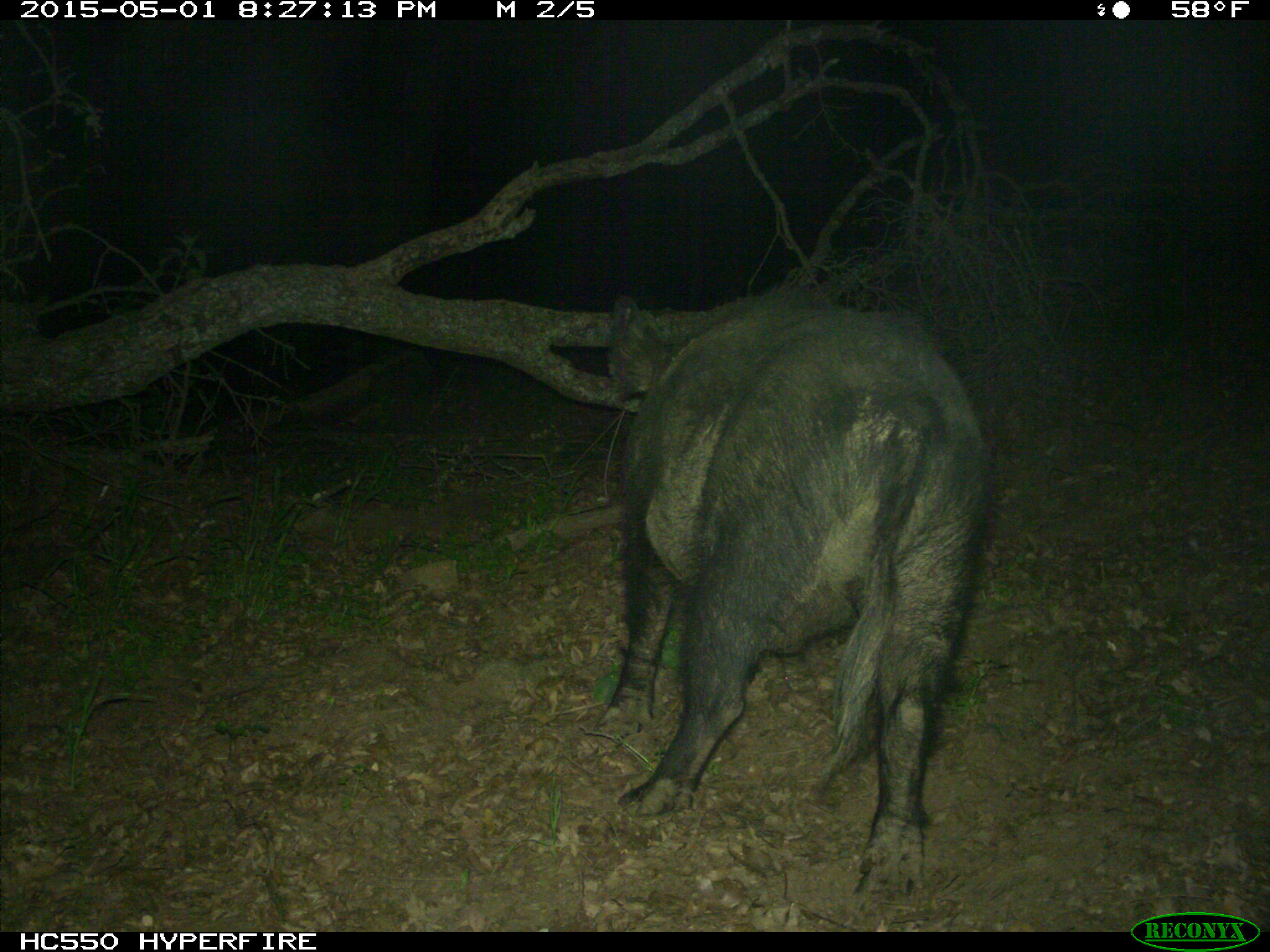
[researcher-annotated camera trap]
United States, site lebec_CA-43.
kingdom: Animalia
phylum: Chordata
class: Mammalia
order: Artiodactyla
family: Suidae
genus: Sus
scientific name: Sus scrofa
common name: wild boar